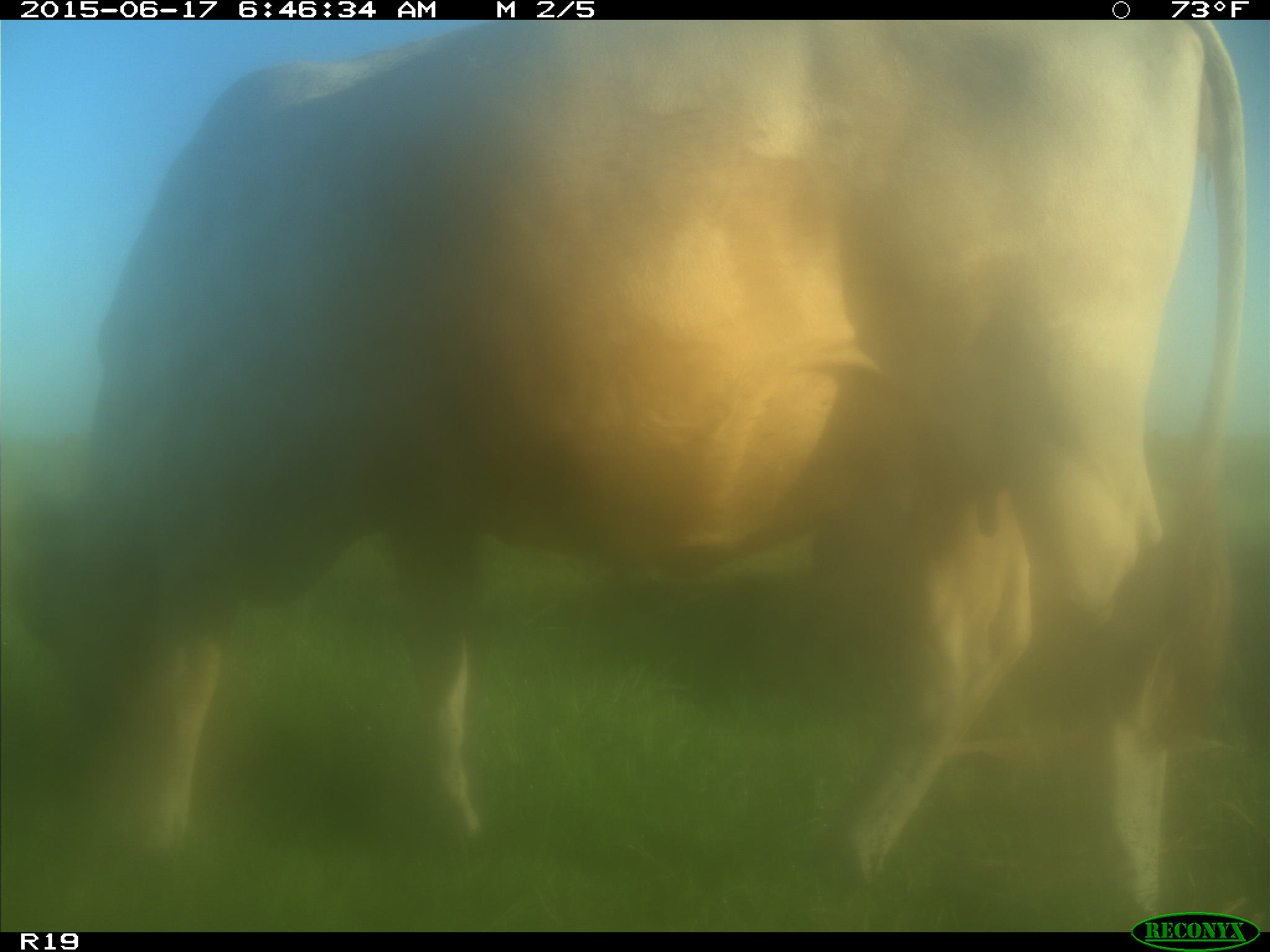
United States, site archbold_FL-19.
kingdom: Animalia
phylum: Chordata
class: Mammalia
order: Artiodactyla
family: Bovidae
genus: Bos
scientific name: Bos taurus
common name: domestic cow